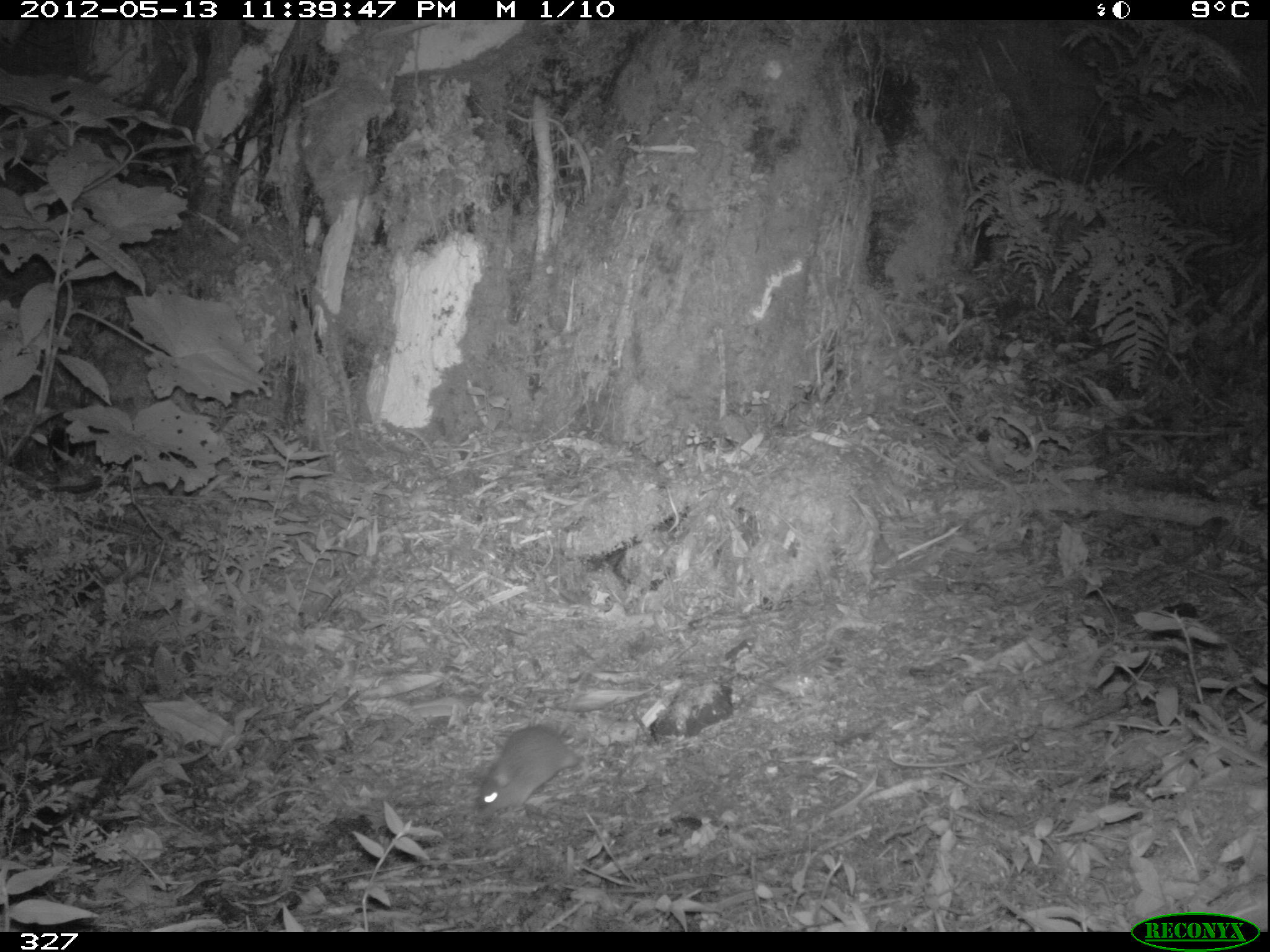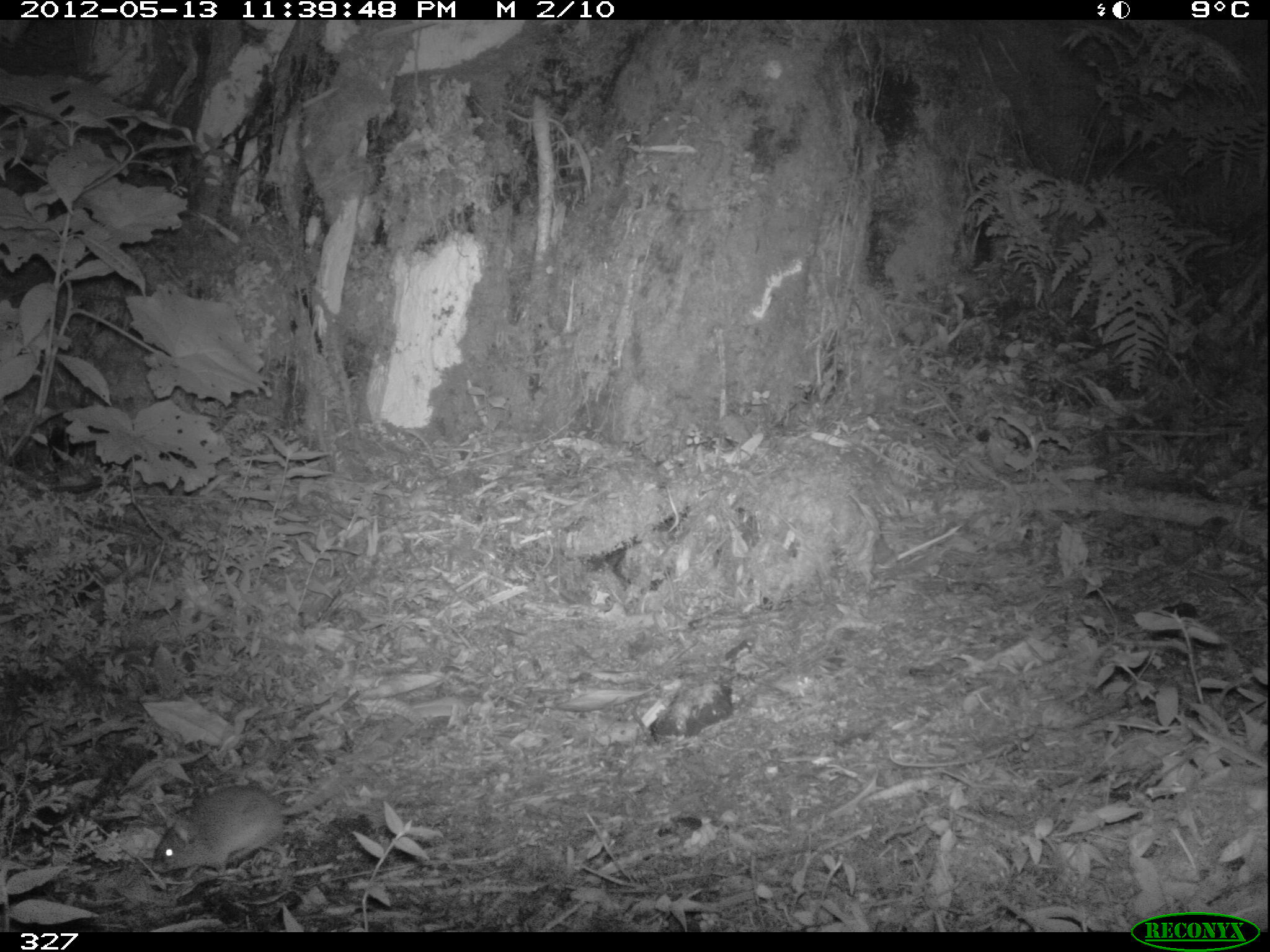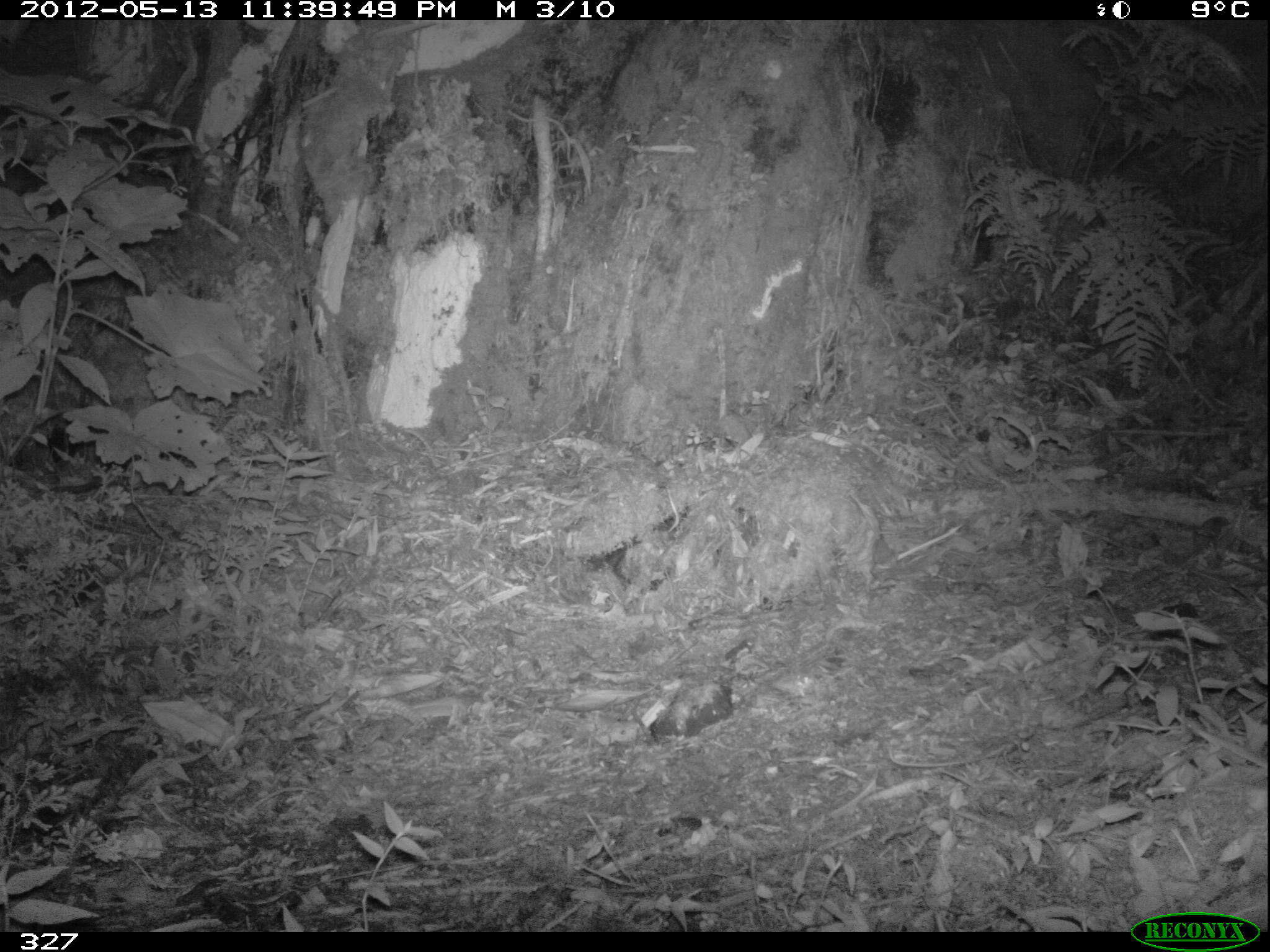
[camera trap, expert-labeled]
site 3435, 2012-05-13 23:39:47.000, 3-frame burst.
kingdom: Animalia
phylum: Chordata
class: Mammalia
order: Rodentia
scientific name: Rodentia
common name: rodents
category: unknown rodent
Unknown rodent (rodents) (Rodentia).